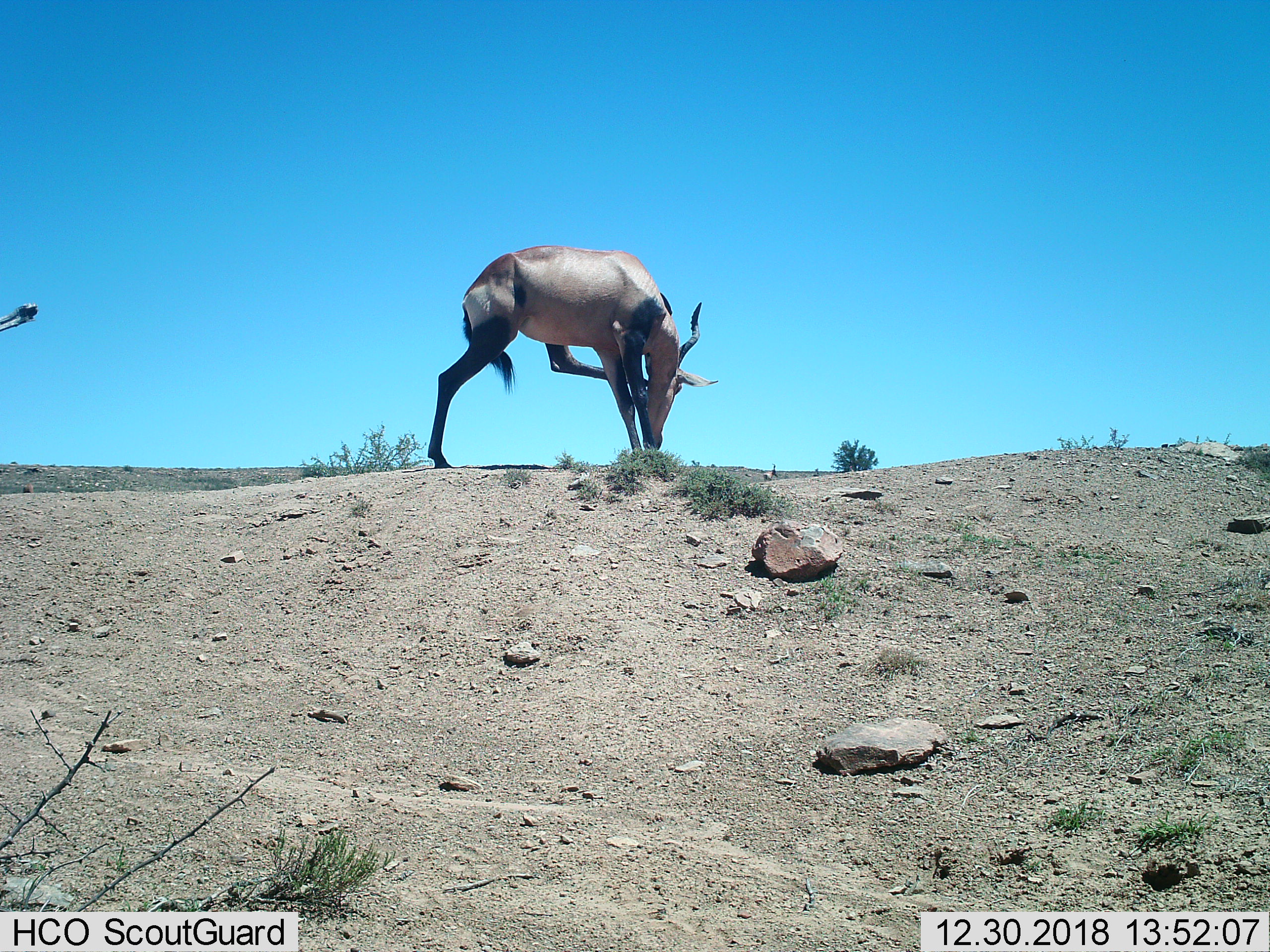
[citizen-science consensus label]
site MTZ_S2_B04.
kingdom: Animalia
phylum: Chordata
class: Mammalia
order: Artiodactyla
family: Bovidae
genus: Alcelaphus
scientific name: Alcelaphus buselaphus caama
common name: red hartebeest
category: hartebeestred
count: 1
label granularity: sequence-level